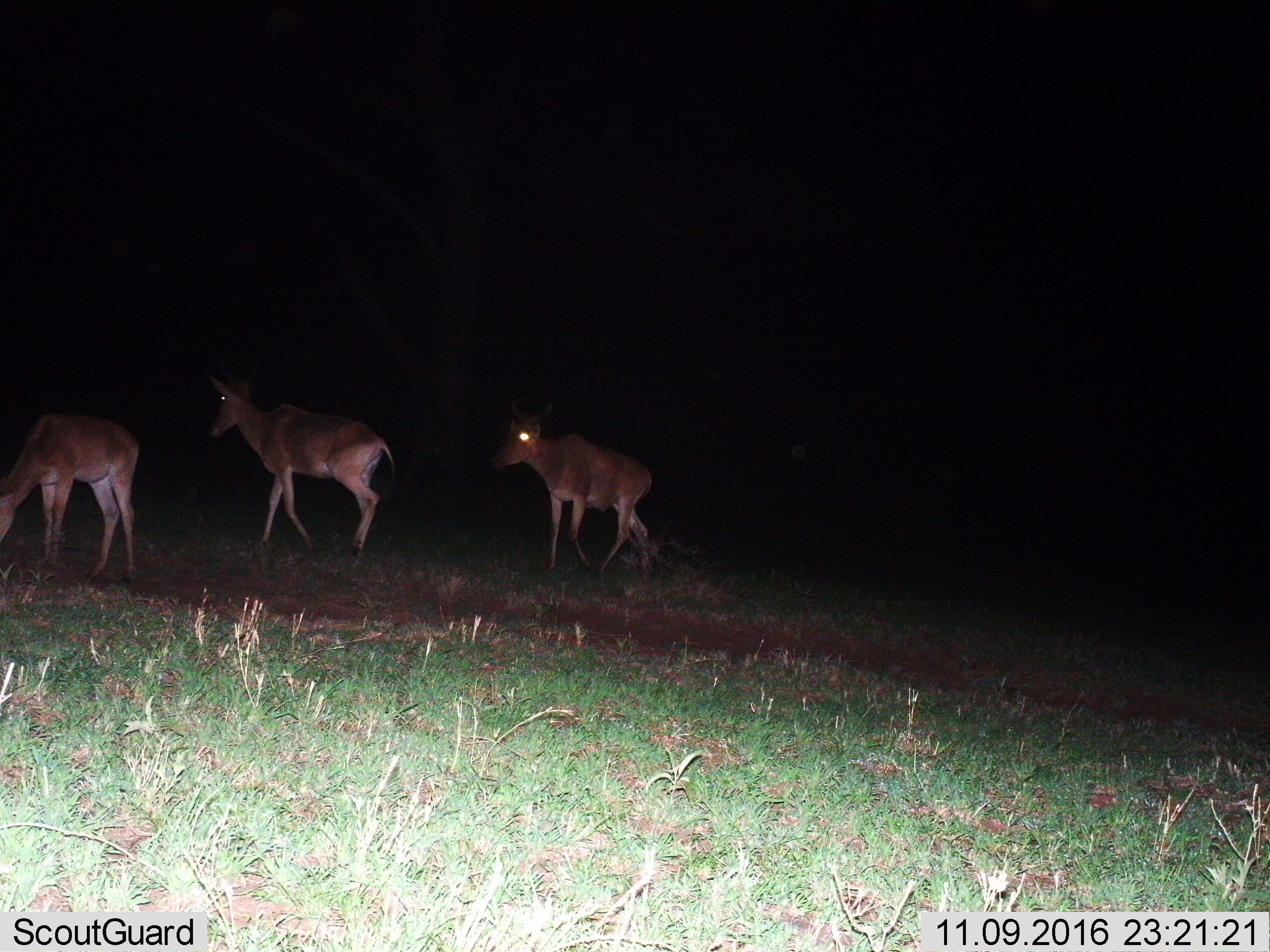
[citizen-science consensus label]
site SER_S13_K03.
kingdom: Animalia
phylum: Chordata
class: Mammalia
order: Artiodactyla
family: Bovidae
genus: Alcelaphus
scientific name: Alcelaphus buselaphus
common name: hartebeest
Hartebeest (Alcelaphus buselaphus), count 3. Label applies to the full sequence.